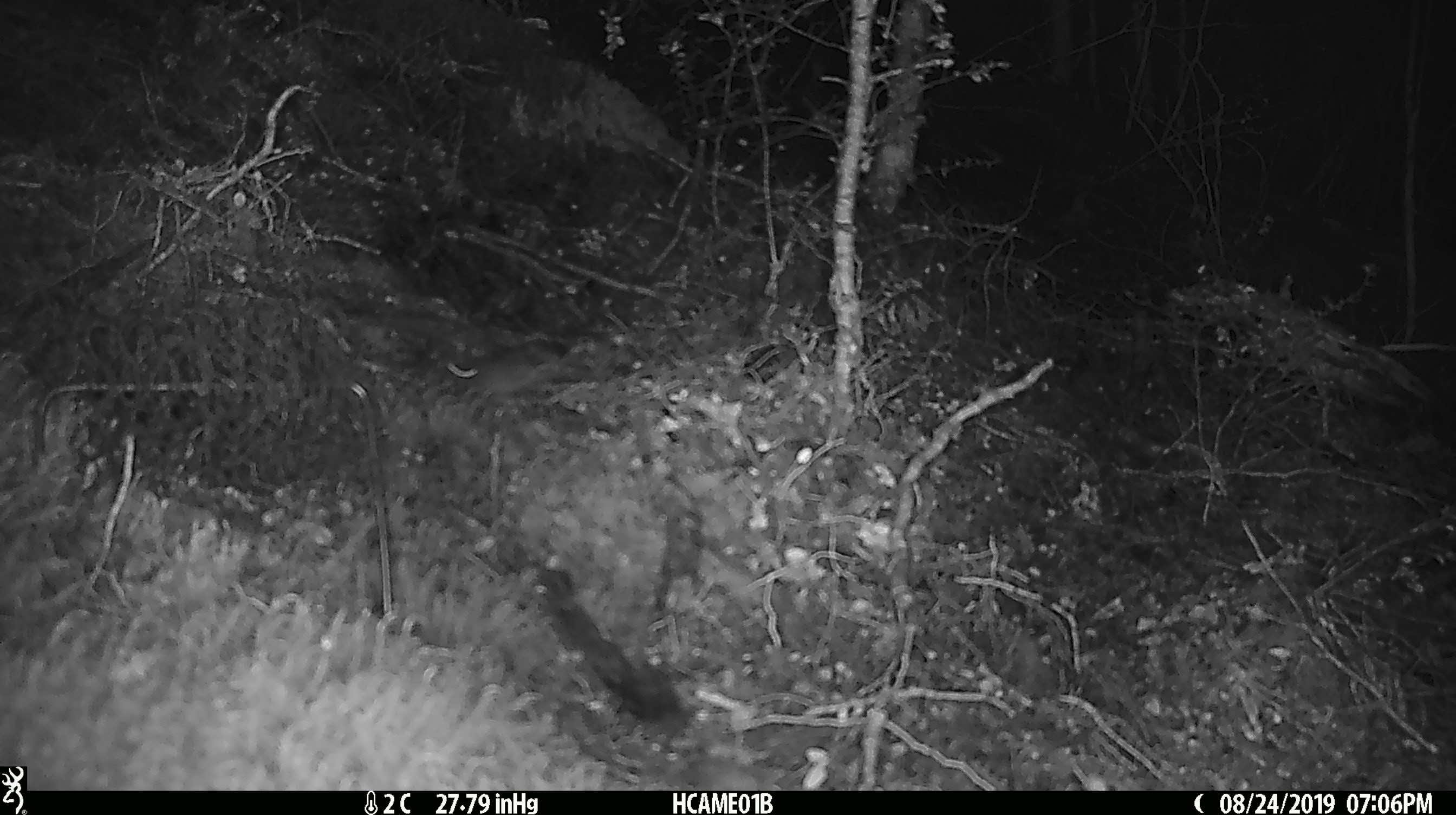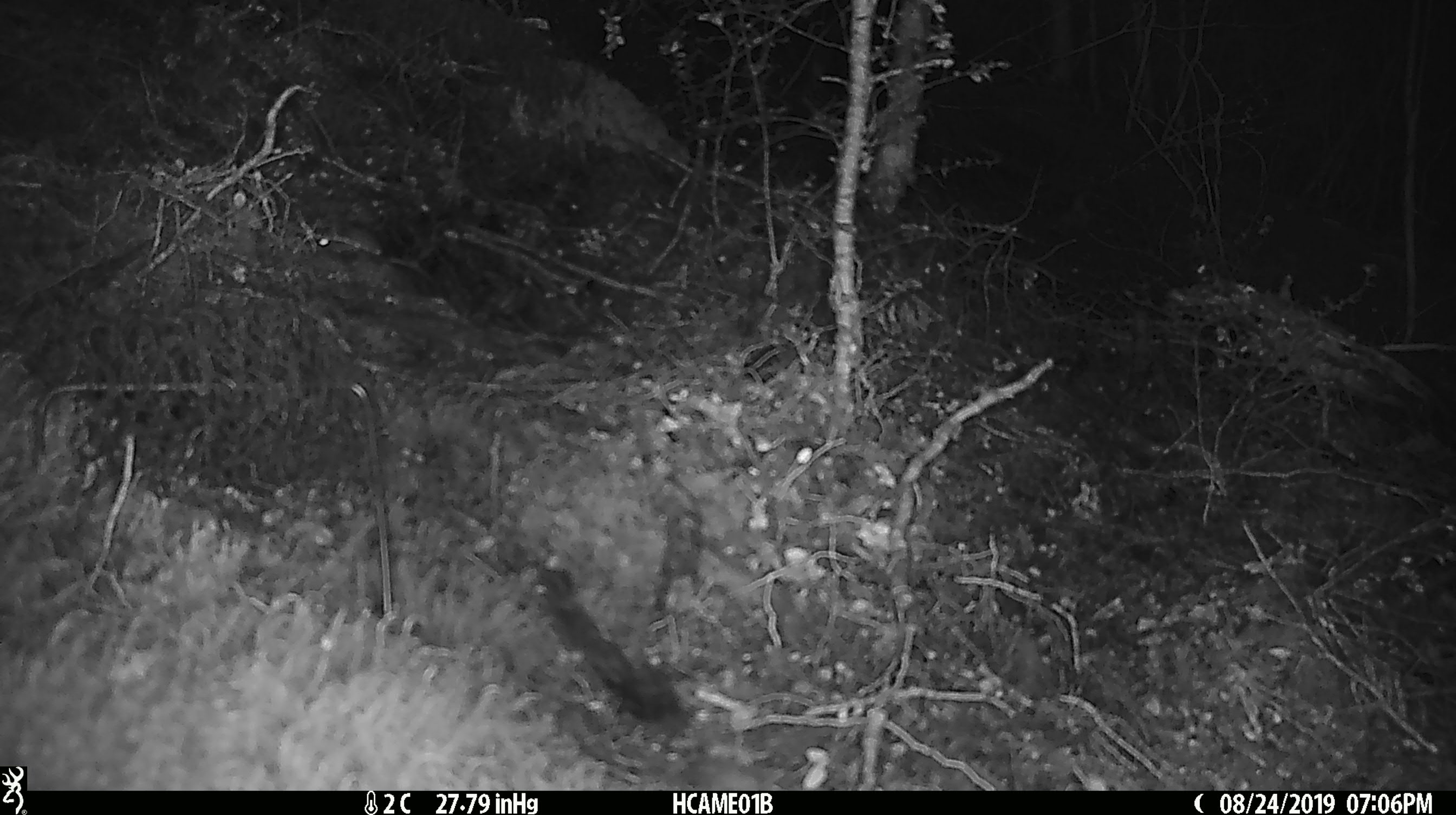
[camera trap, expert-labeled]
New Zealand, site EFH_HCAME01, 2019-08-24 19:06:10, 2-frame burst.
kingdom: Animalia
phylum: Chordata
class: Mammalia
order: Rodentia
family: Muridae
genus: Mus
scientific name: Mus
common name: mouse